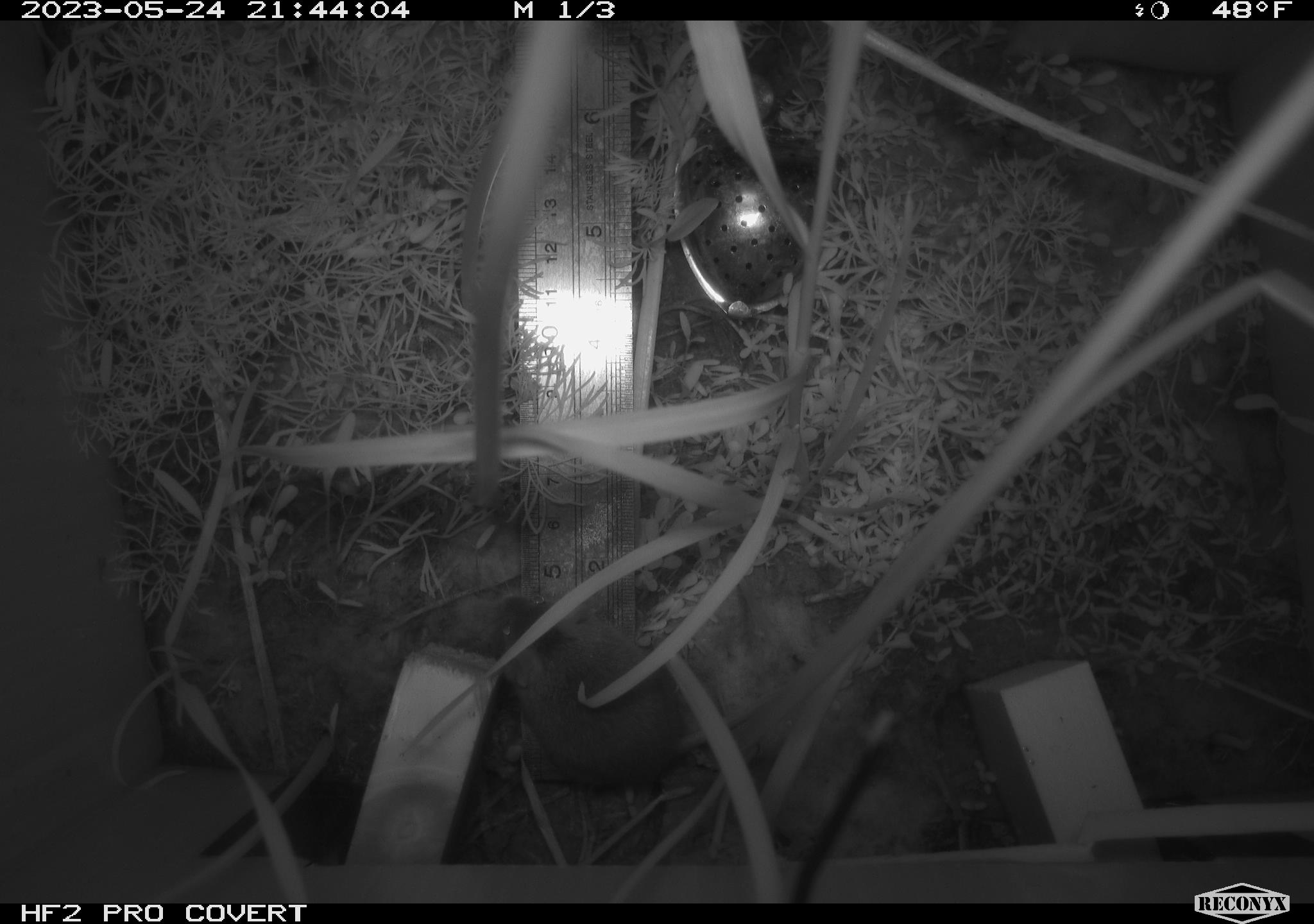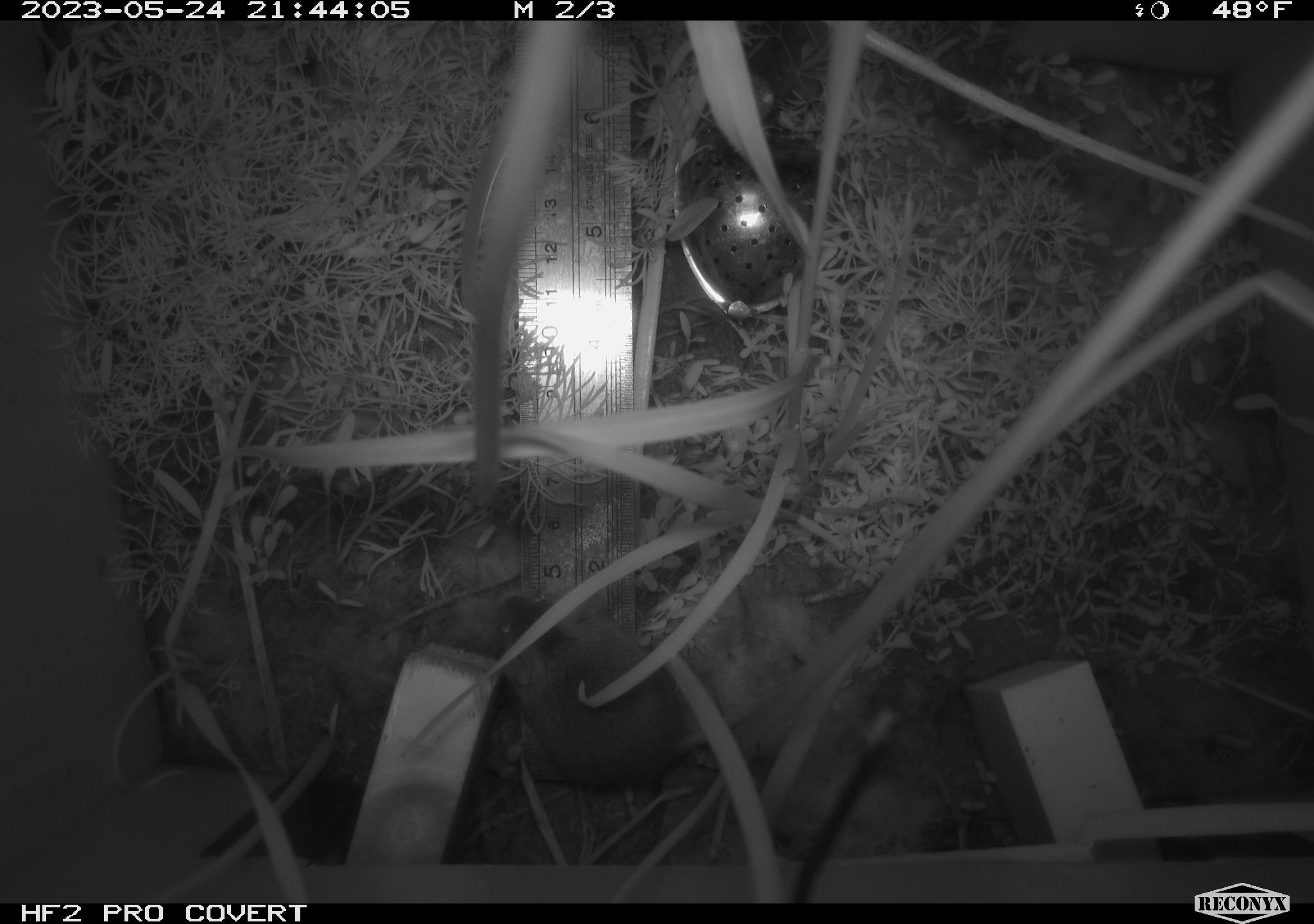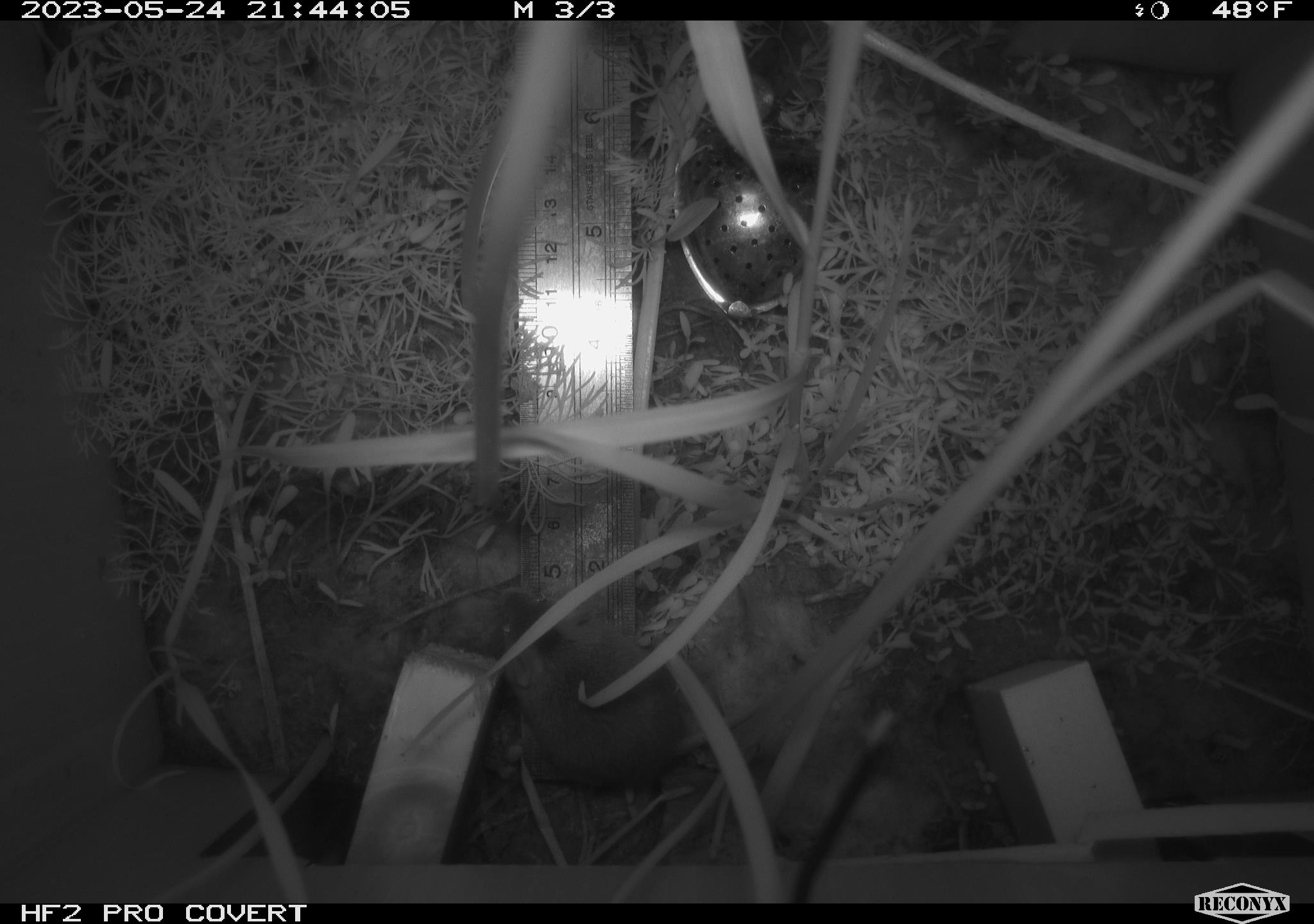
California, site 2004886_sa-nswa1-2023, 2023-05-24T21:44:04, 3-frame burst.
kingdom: Animalia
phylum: Chordata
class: Mammalia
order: Rodentia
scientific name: Rodentia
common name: mouse species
Mouse species (Rodentia).